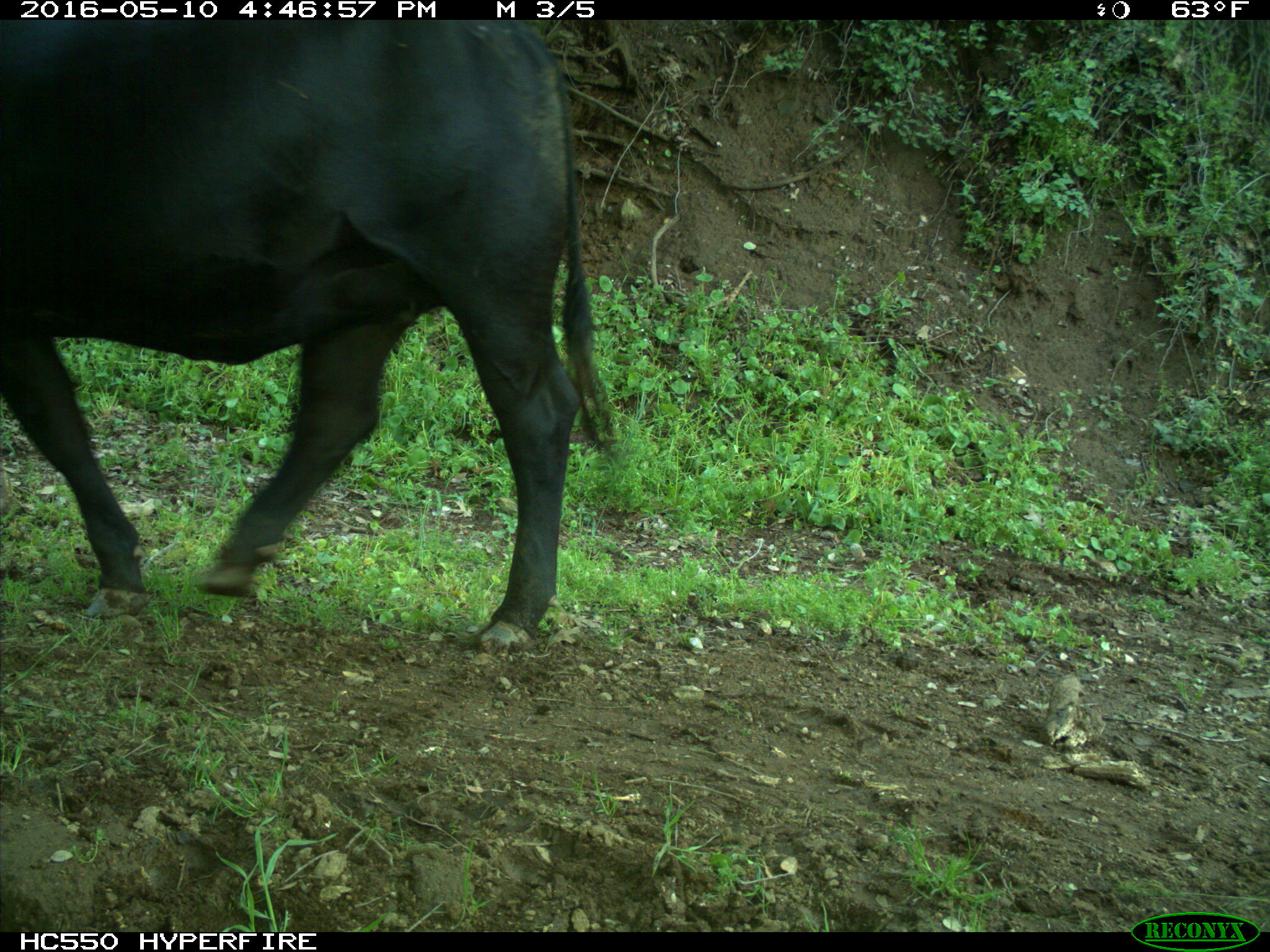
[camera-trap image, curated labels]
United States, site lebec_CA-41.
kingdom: Animalia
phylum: Chordata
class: Mammalia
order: Artiodactyla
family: Bovidae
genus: Bos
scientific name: Bos taurus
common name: domestic cow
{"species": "Bos taurus (domestic cow)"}